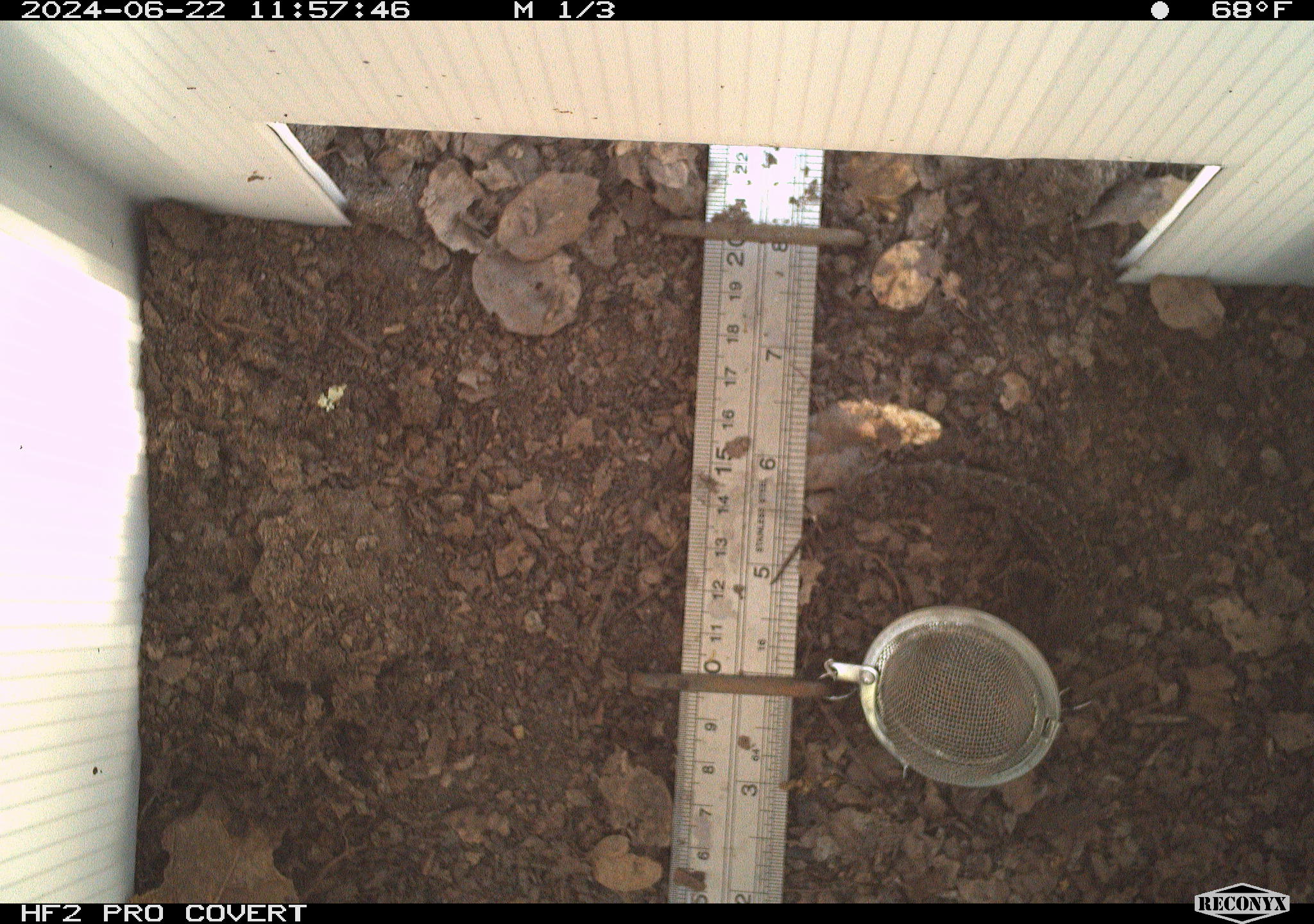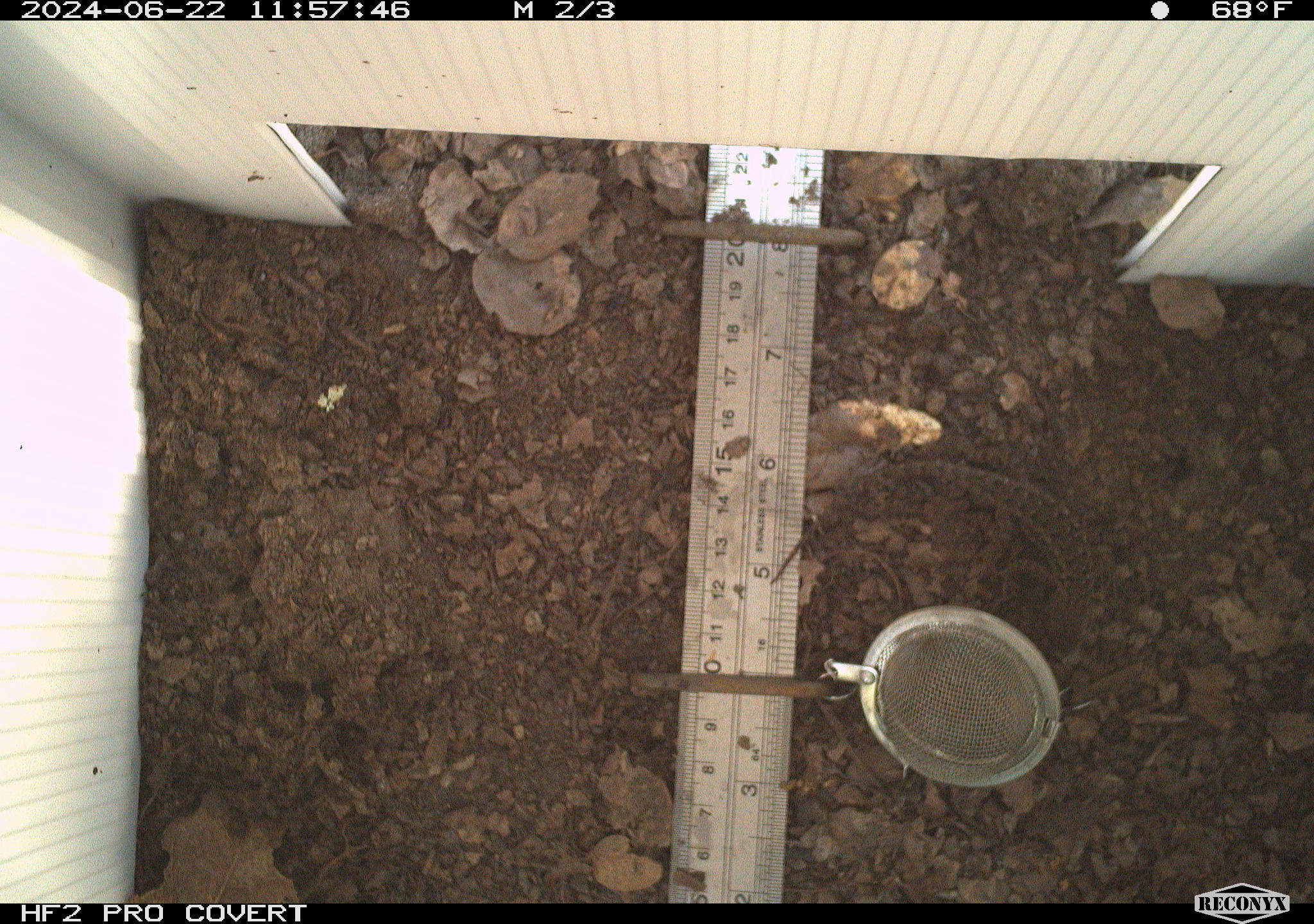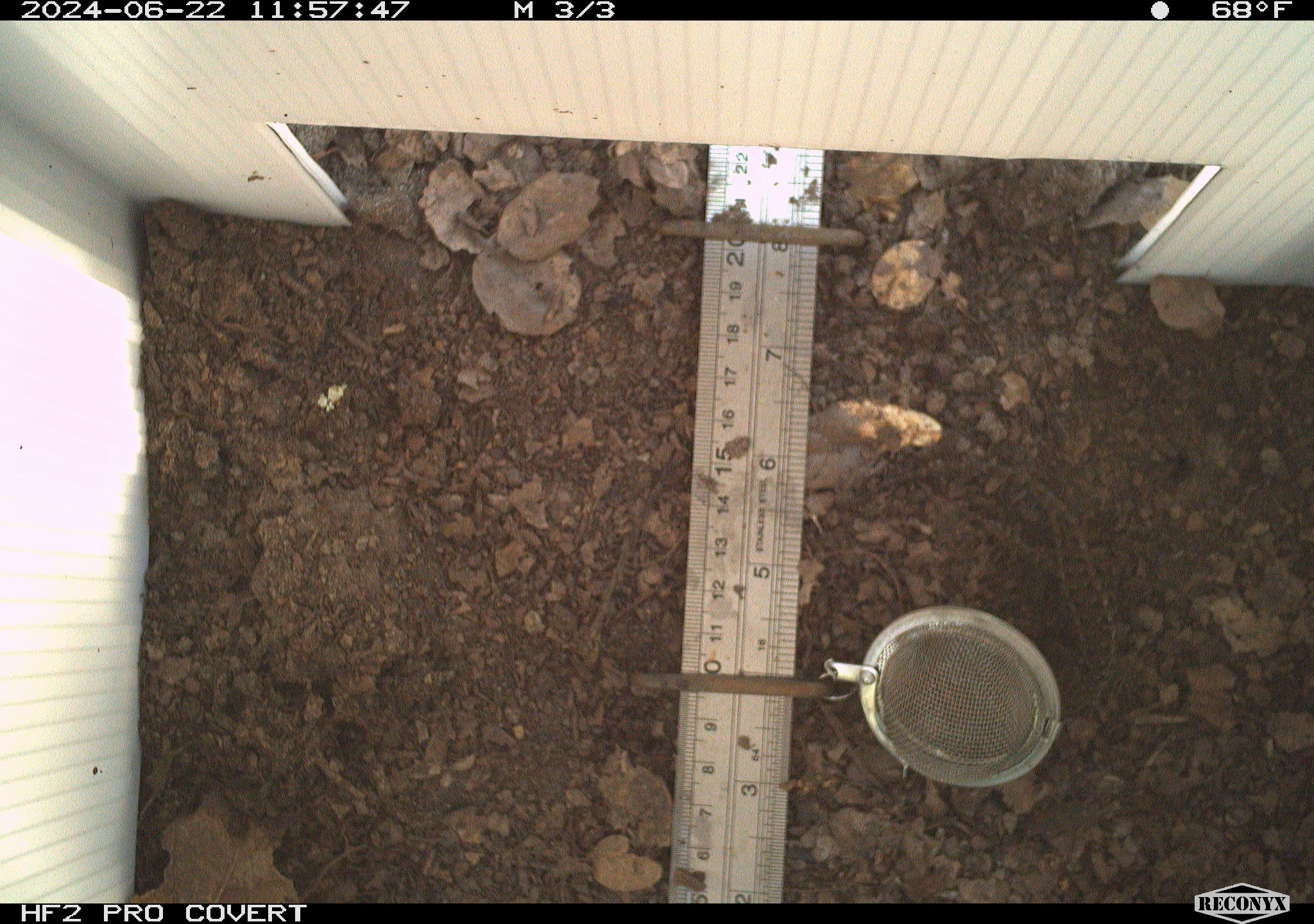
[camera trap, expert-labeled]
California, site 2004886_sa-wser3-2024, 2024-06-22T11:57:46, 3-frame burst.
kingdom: Animalia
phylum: Chordata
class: Reptilia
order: Squamata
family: Phrynosomatidae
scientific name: Phrynosomatidae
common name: phrynosomatid lizards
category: phrynosomatidae family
Phrynosomatidae family (phrynosomatid lizards) (Phrynosomatidae).